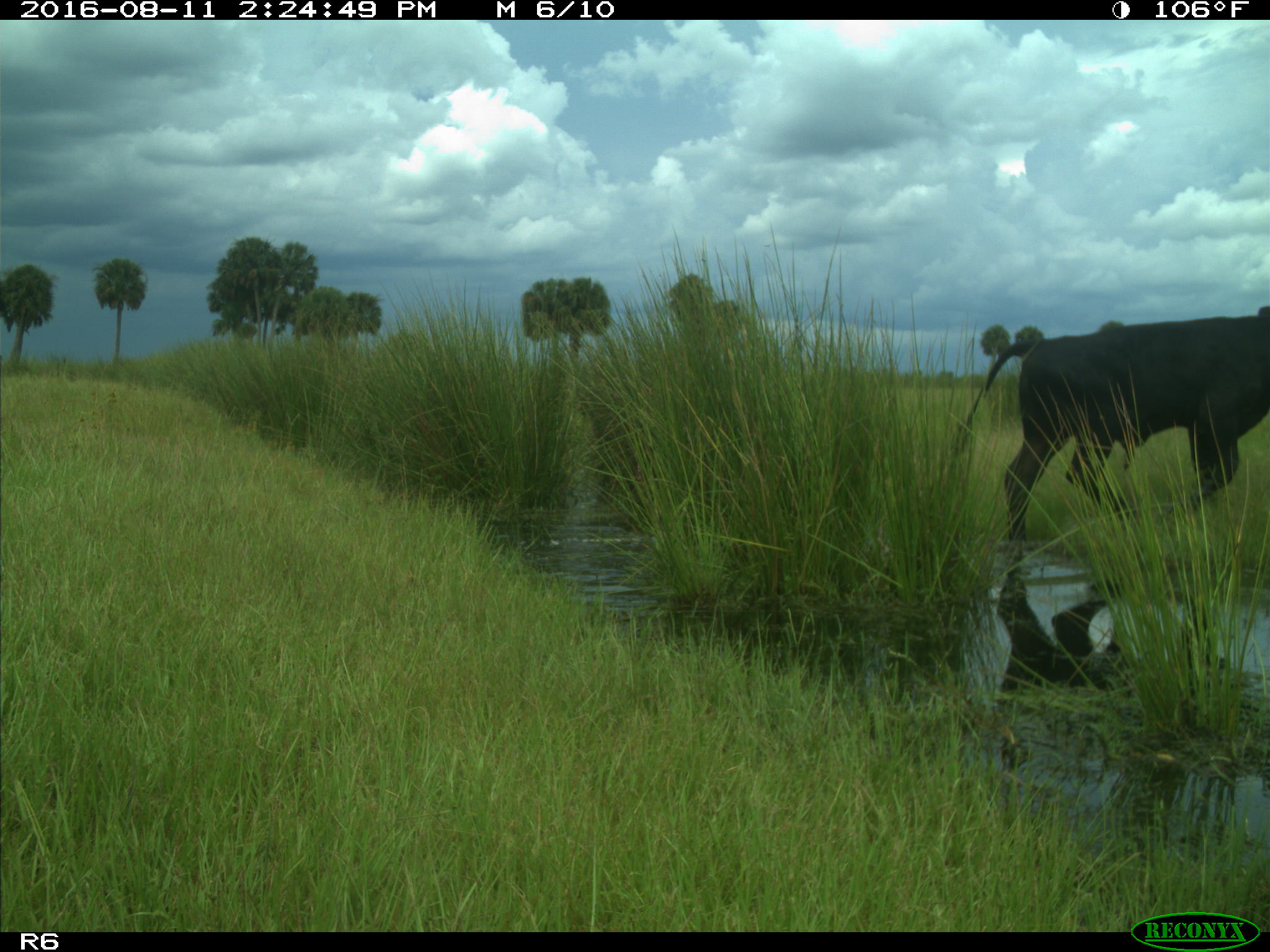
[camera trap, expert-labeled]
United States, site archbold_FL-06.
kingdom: Animalia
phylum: Chordata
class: Mammalia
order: Artiodactyla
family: Bovidae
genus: Bos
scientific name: Bos taurus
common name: domestic cow